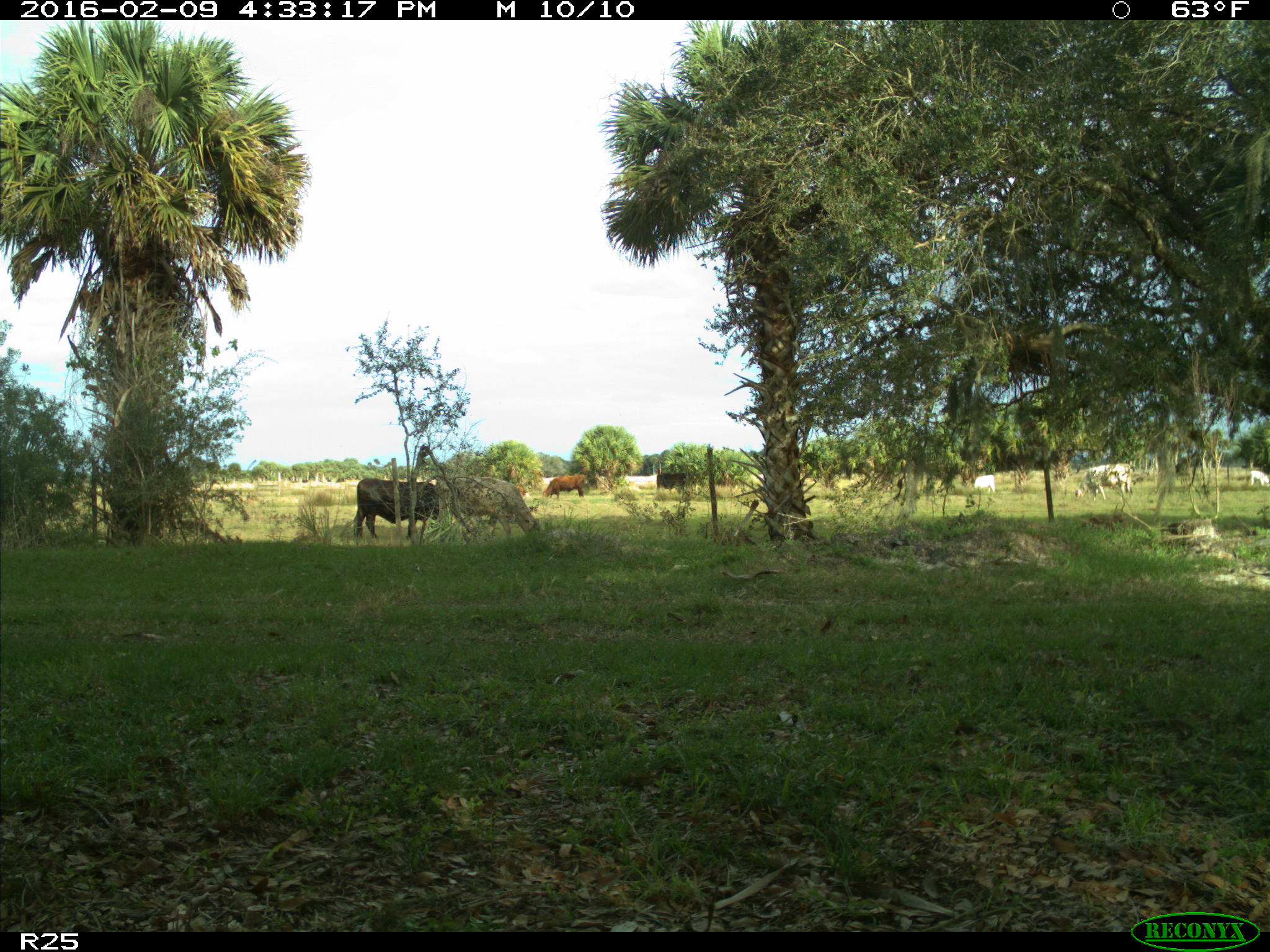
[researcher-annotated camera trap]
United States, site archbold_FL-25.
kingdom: Animalia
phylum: Chordata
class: Mammalia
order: Artiodactyla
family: Bovidae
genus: Bos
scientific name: Bos taurus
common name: domestic cow